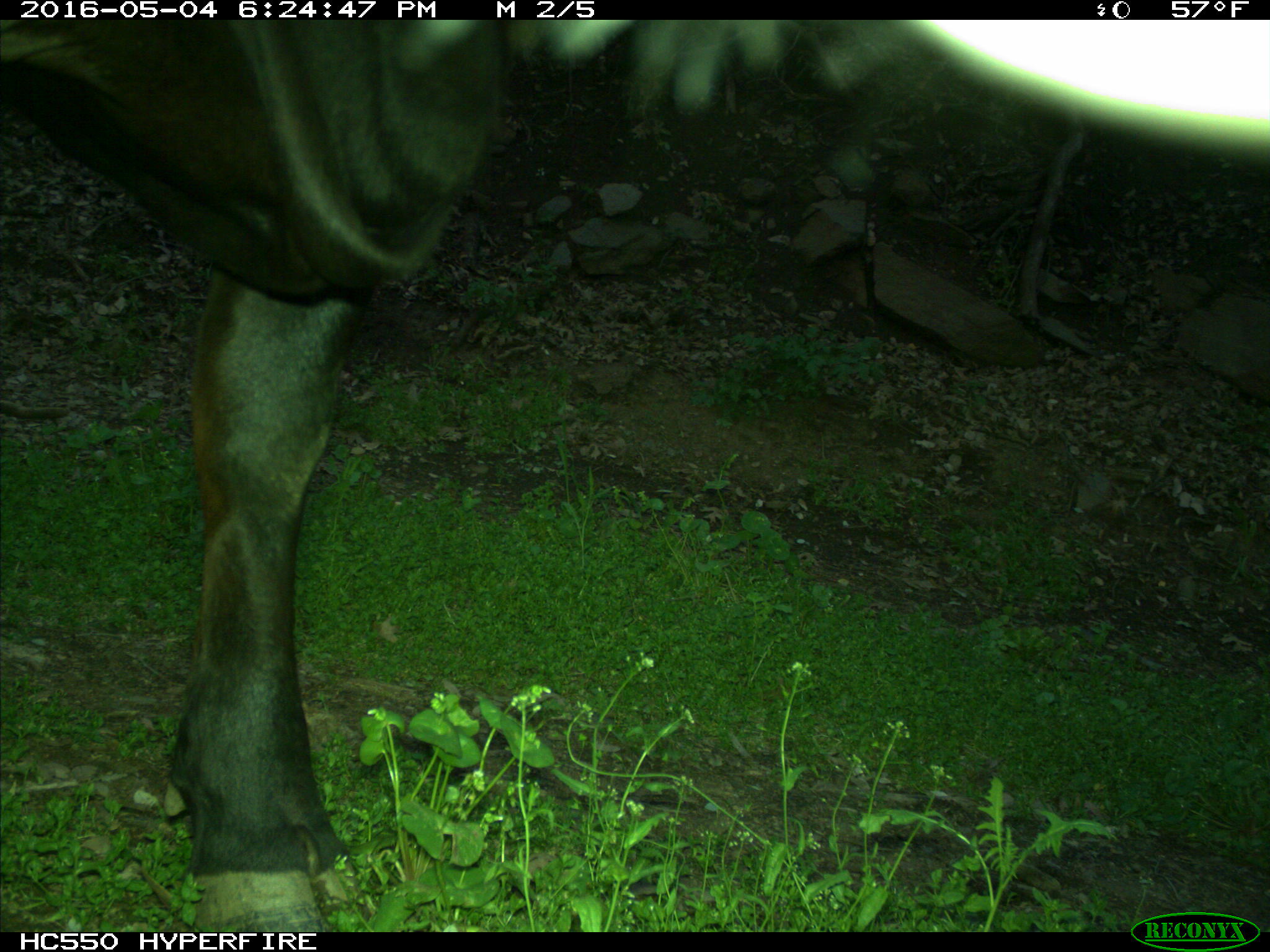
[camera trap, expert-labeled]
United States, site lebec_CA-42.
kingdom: Animalia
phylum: Chordata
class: Mammalia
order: Artiodactyla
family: Bovidae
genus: Bos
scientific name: Bos taurus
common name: domestic cow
Bos taurus (domestic cow).